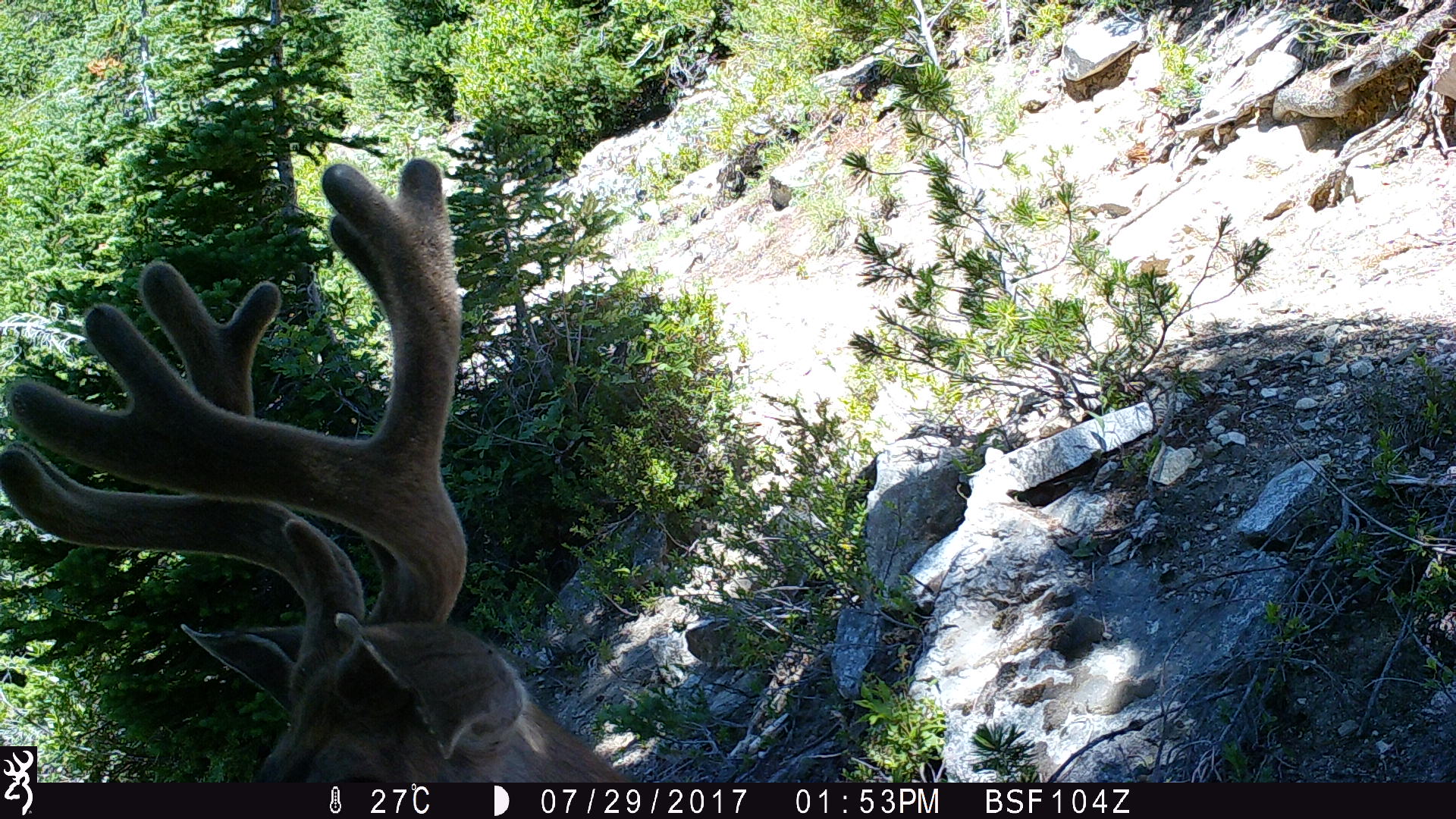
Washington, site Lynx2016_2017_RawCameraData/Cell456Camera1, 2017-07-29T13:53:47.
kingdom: Animalia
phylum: Chordata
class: Mammalia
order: Artiodactyla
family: Cervidae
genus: Odocoileus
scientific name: Odocoileus hemionus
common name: mule deer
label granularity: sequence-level